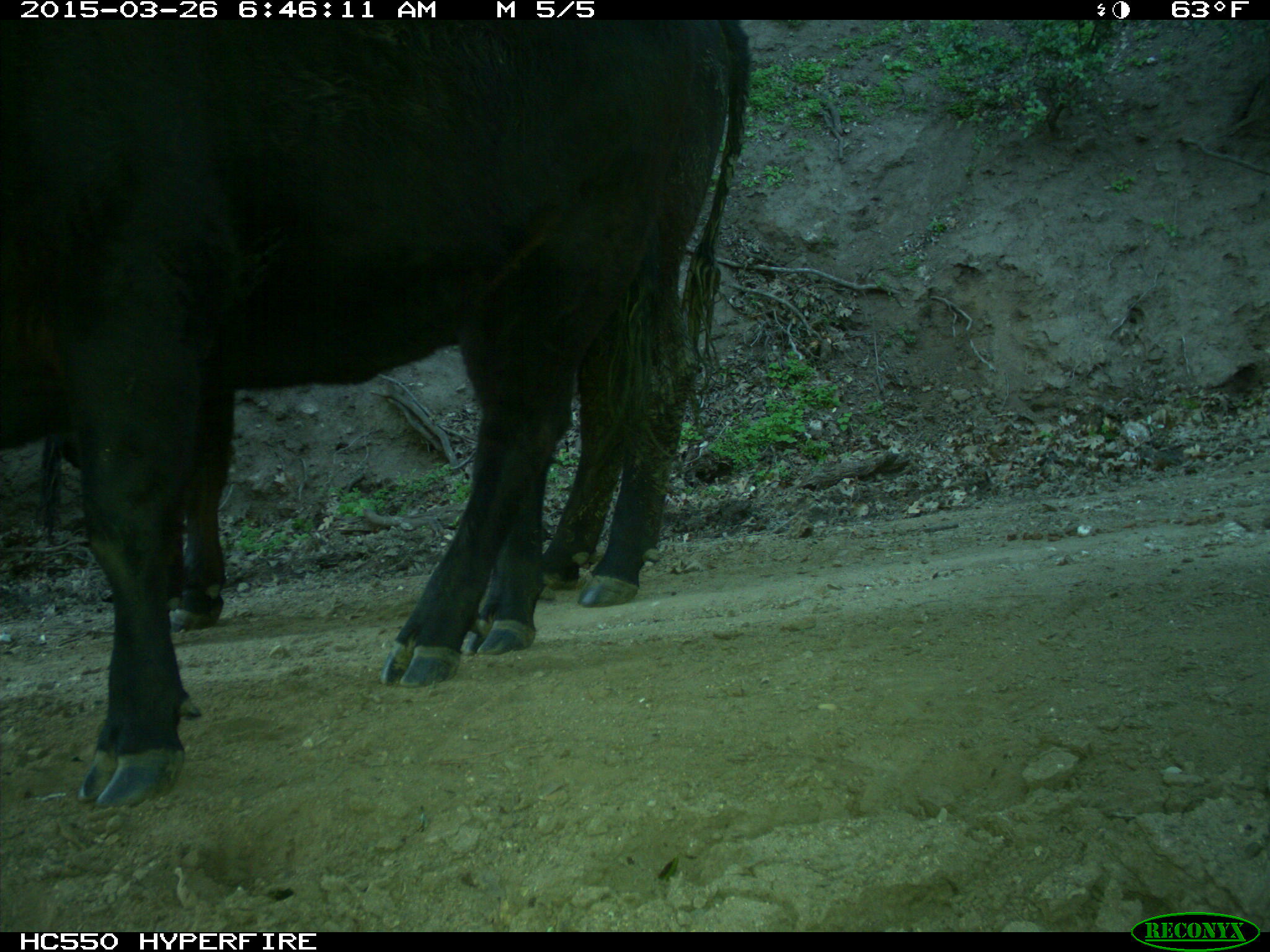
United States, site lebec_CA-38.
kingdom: Animalia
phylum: Chordata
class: Mammalia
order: Artiodactyla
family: Bovidae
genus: Bos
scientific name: Bos taurus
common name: domestic cow